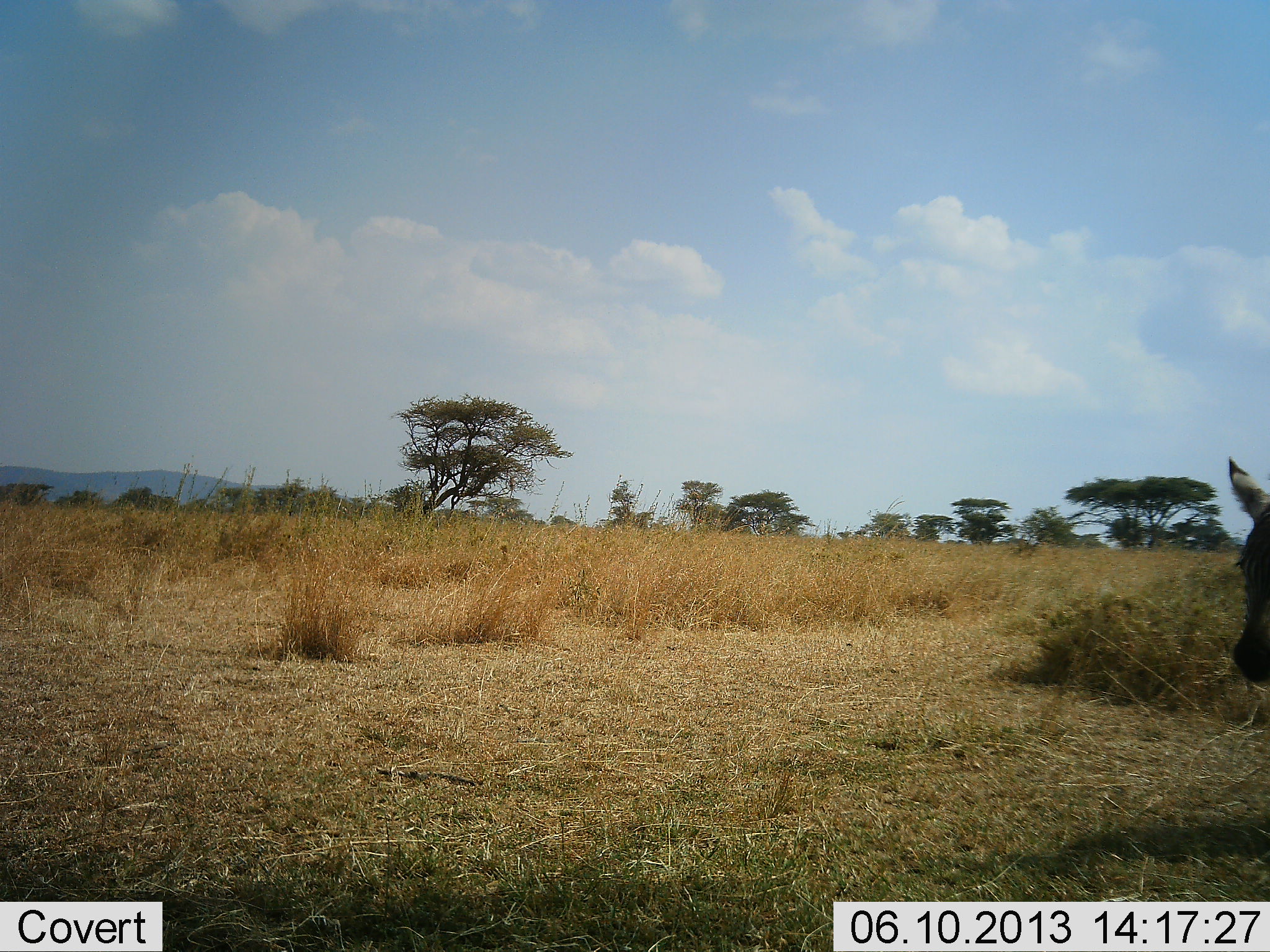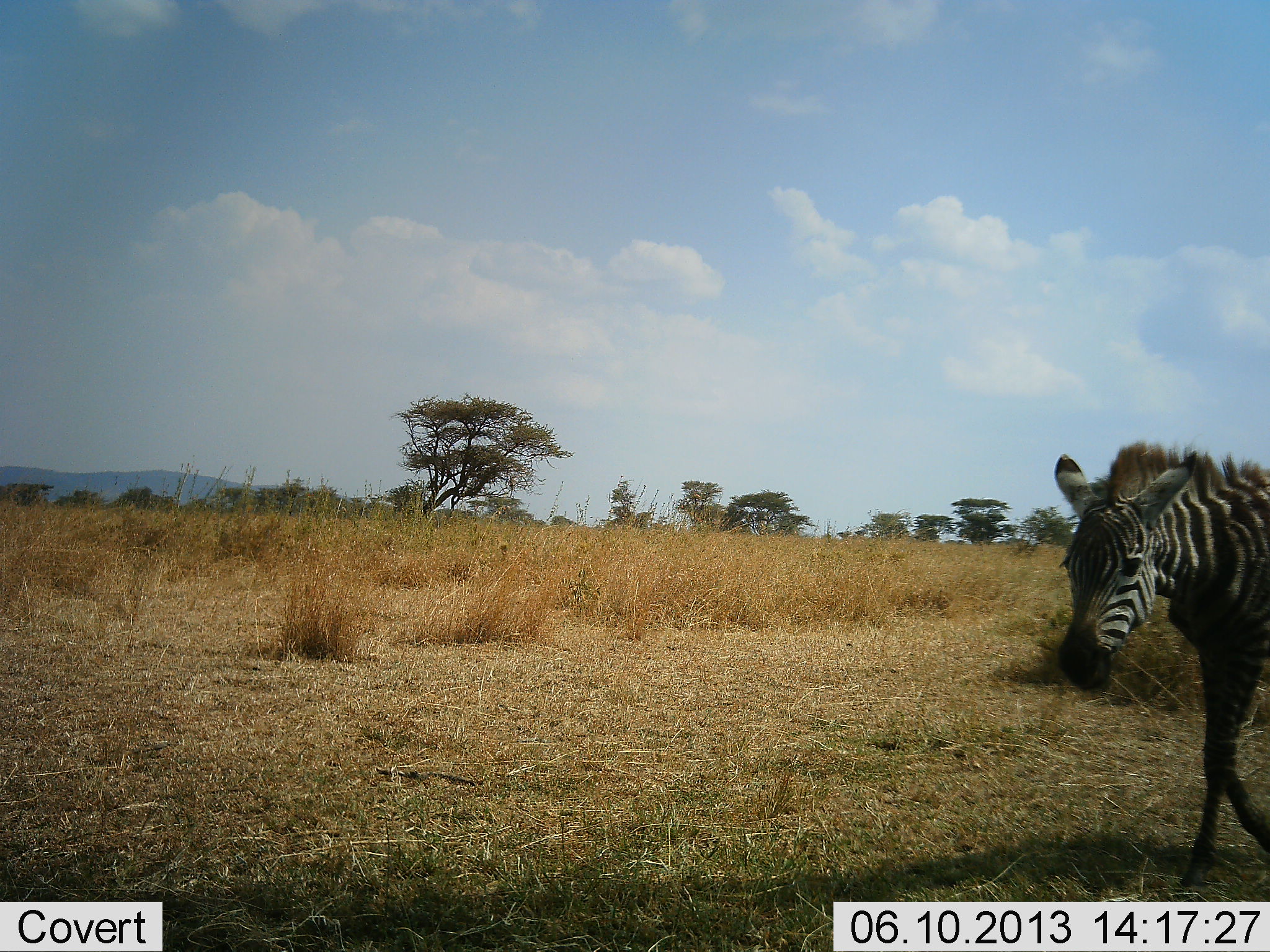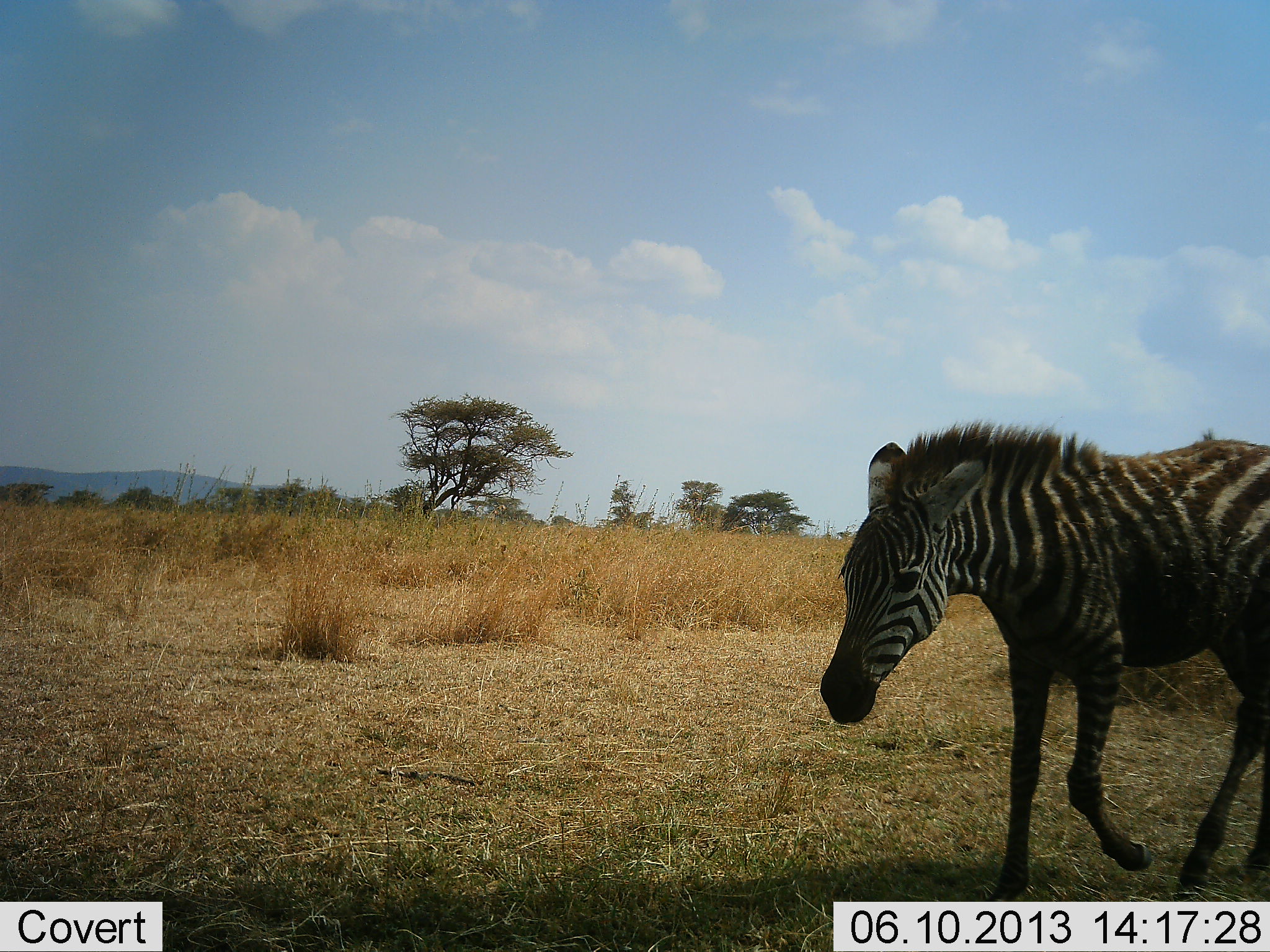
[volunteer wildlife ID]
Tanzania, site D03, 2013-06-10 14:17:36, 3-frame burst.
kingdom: Animalia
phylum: Chordata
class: Mammalia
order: Perissodactyla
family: Equidae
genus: Equus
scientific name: Equus quagga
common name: plains zebra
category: zebra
Zebra (plains zebra) (Equus quagga), count 1. Behavior (volunteer vote fractions): standing 7%, resting 0%, moving 96%, interacting 0%. Young present (vote fraction): 14%. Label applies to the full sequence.